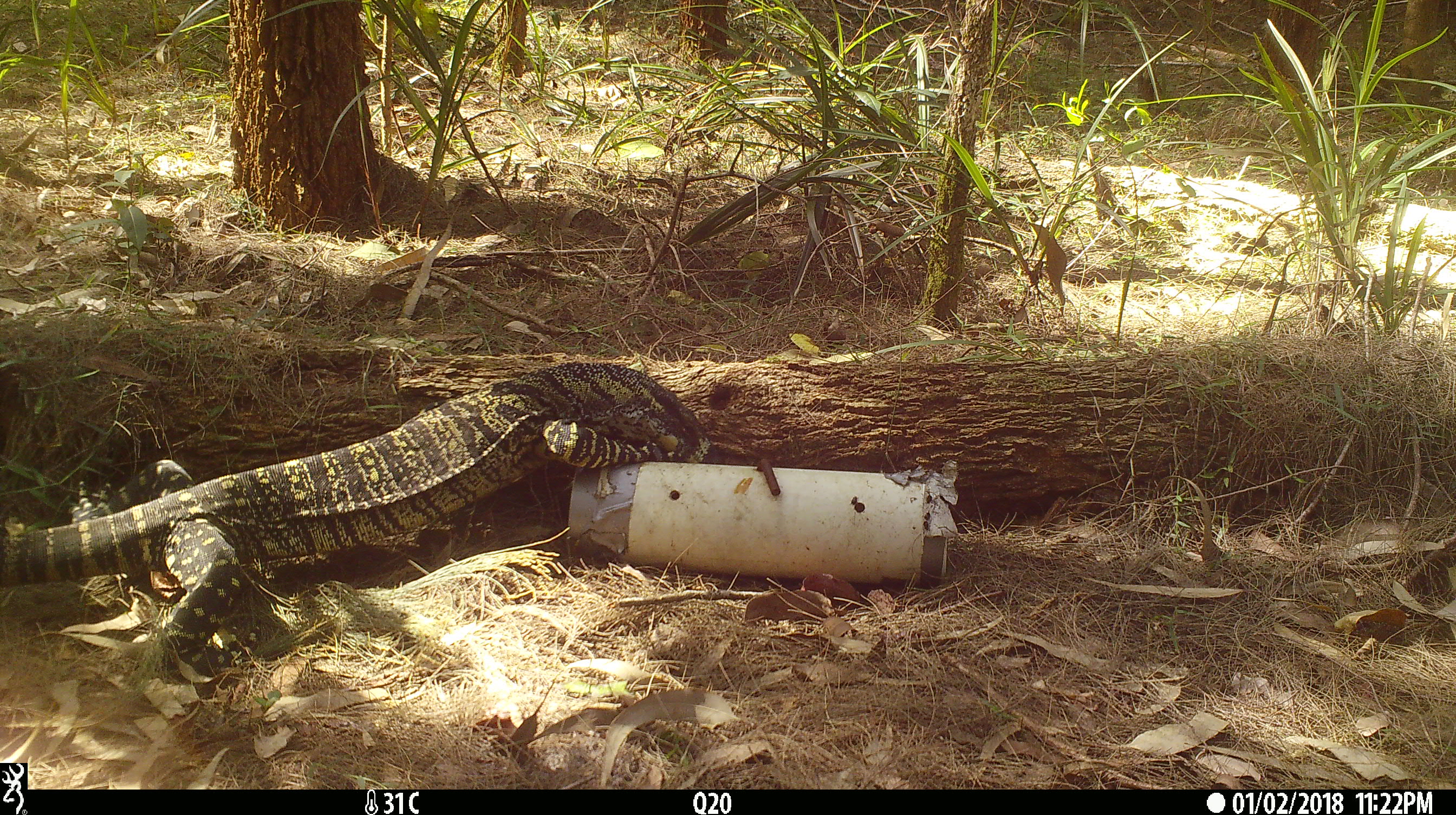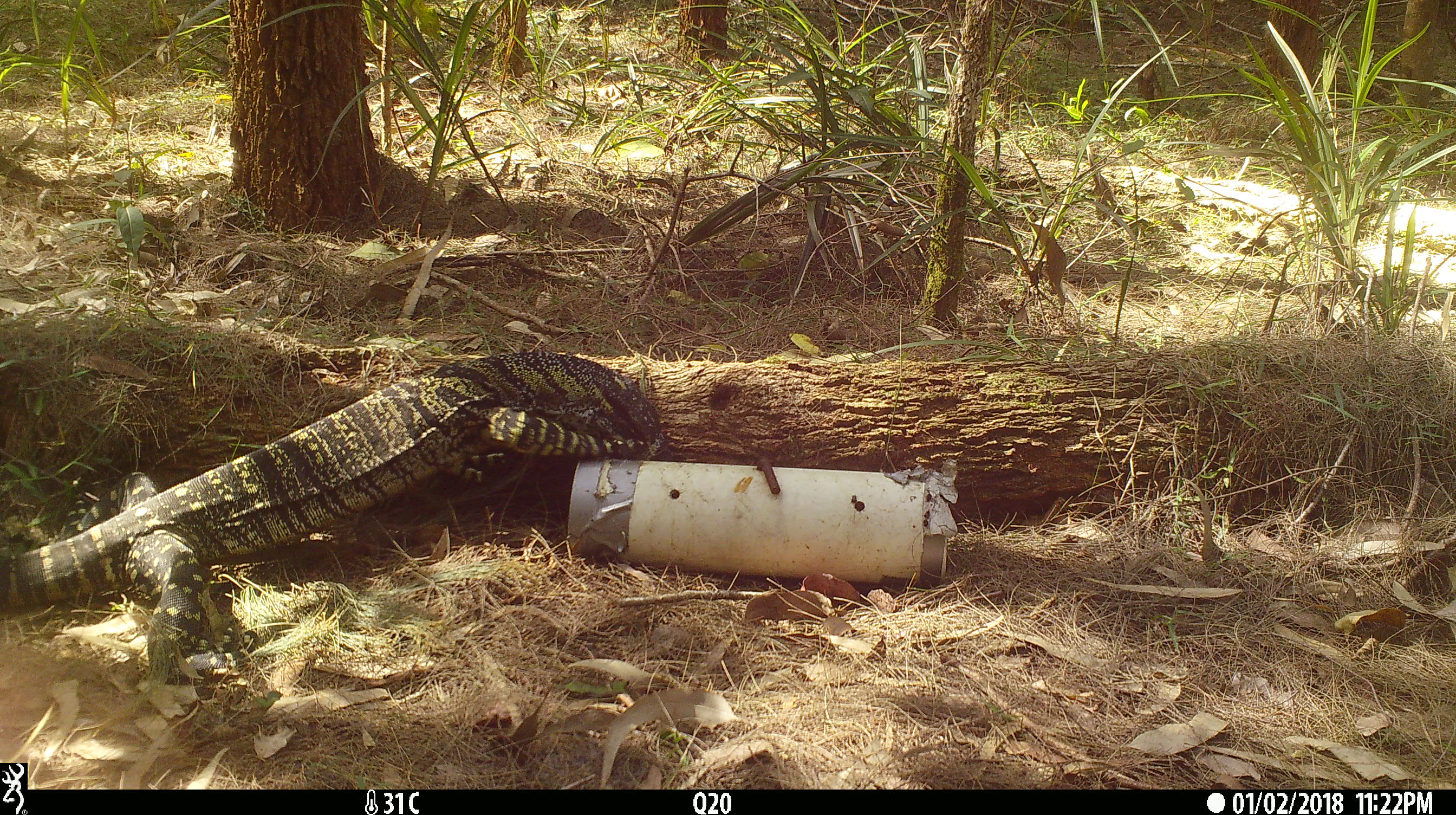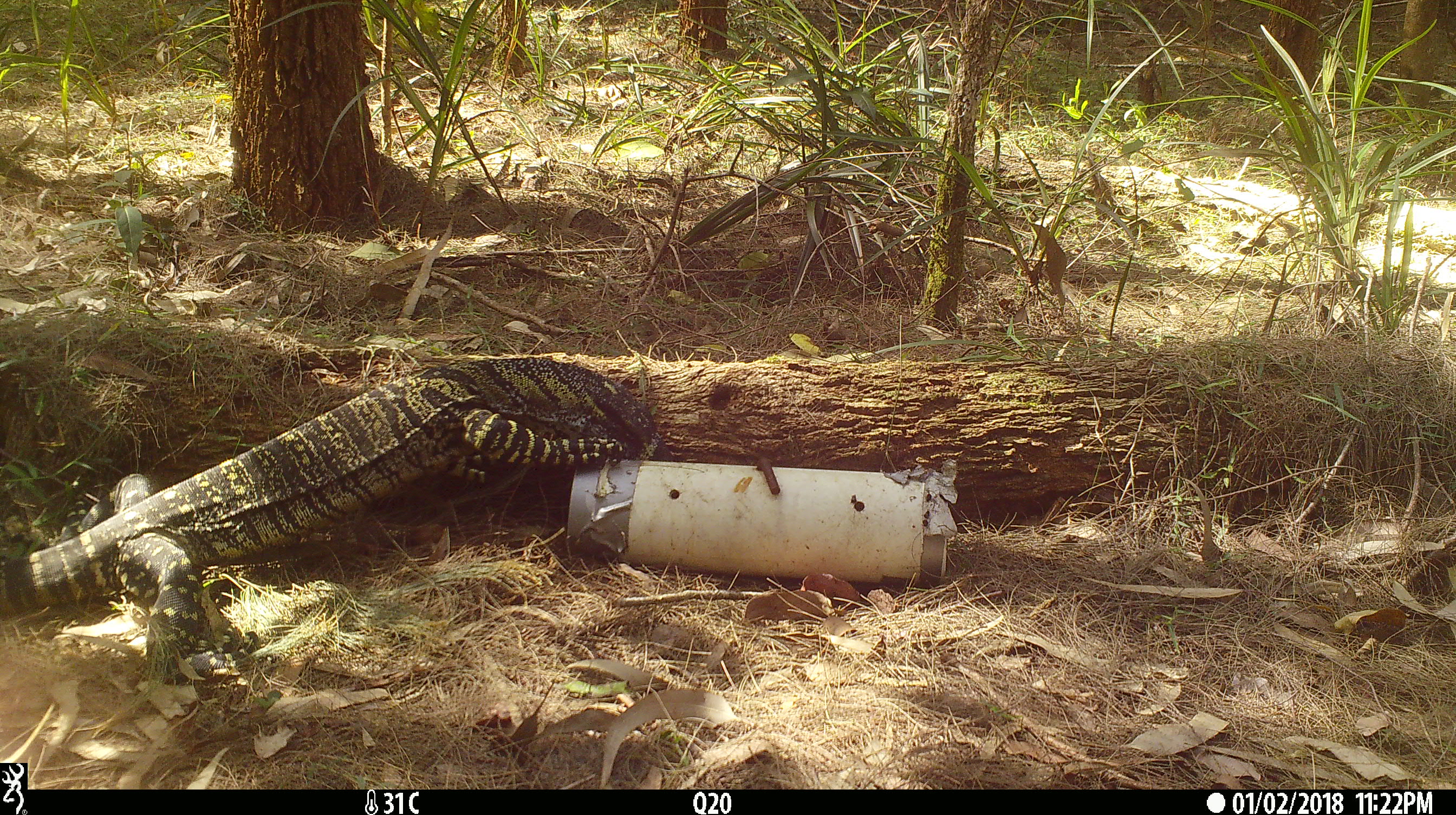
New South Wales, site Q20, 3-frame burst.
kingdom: Animalia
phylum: Chordata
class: Reptilia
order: Squamata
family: Varanidae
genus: Varanus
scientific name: Varanus varius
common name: lace monitor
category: goanna